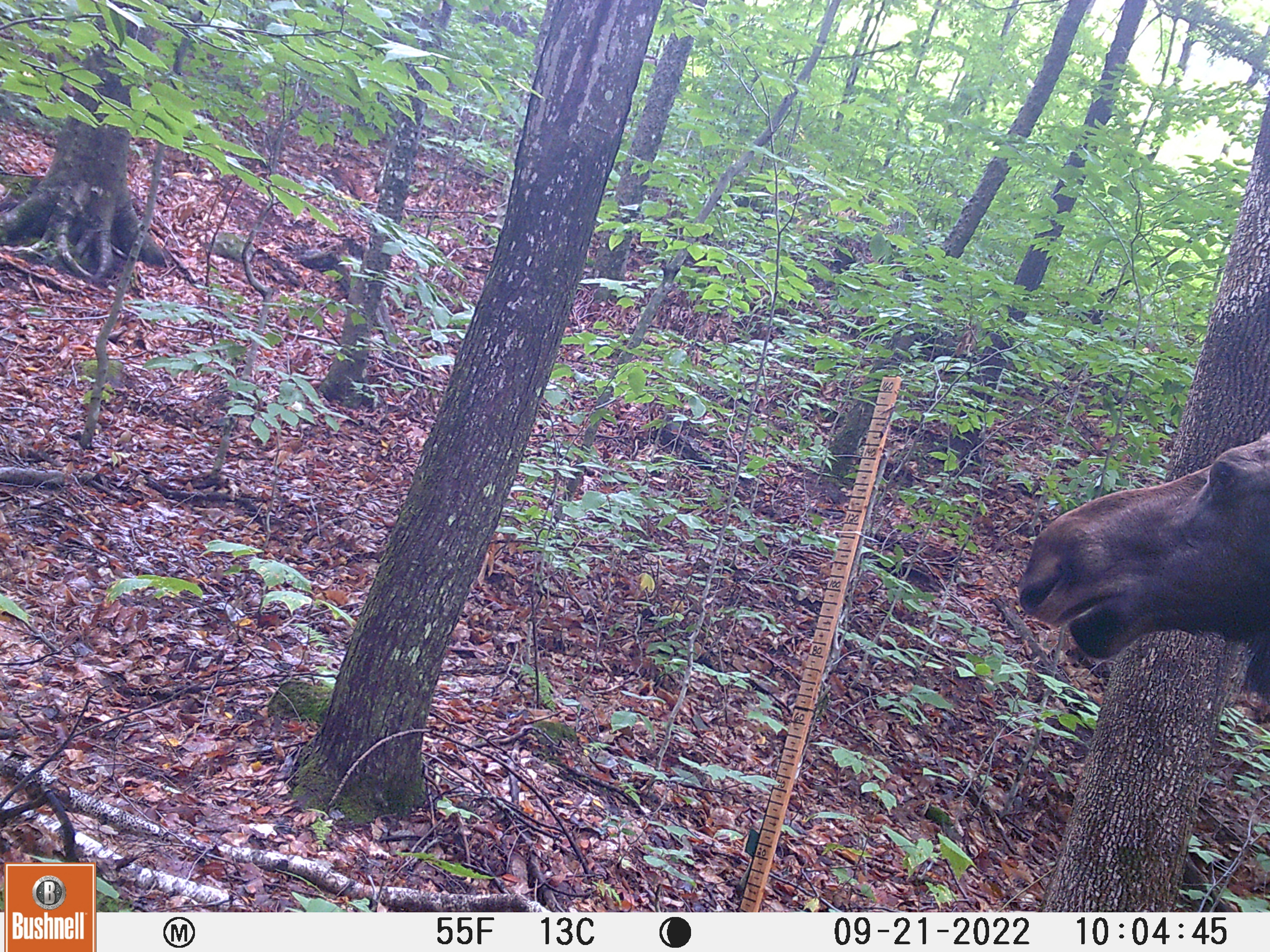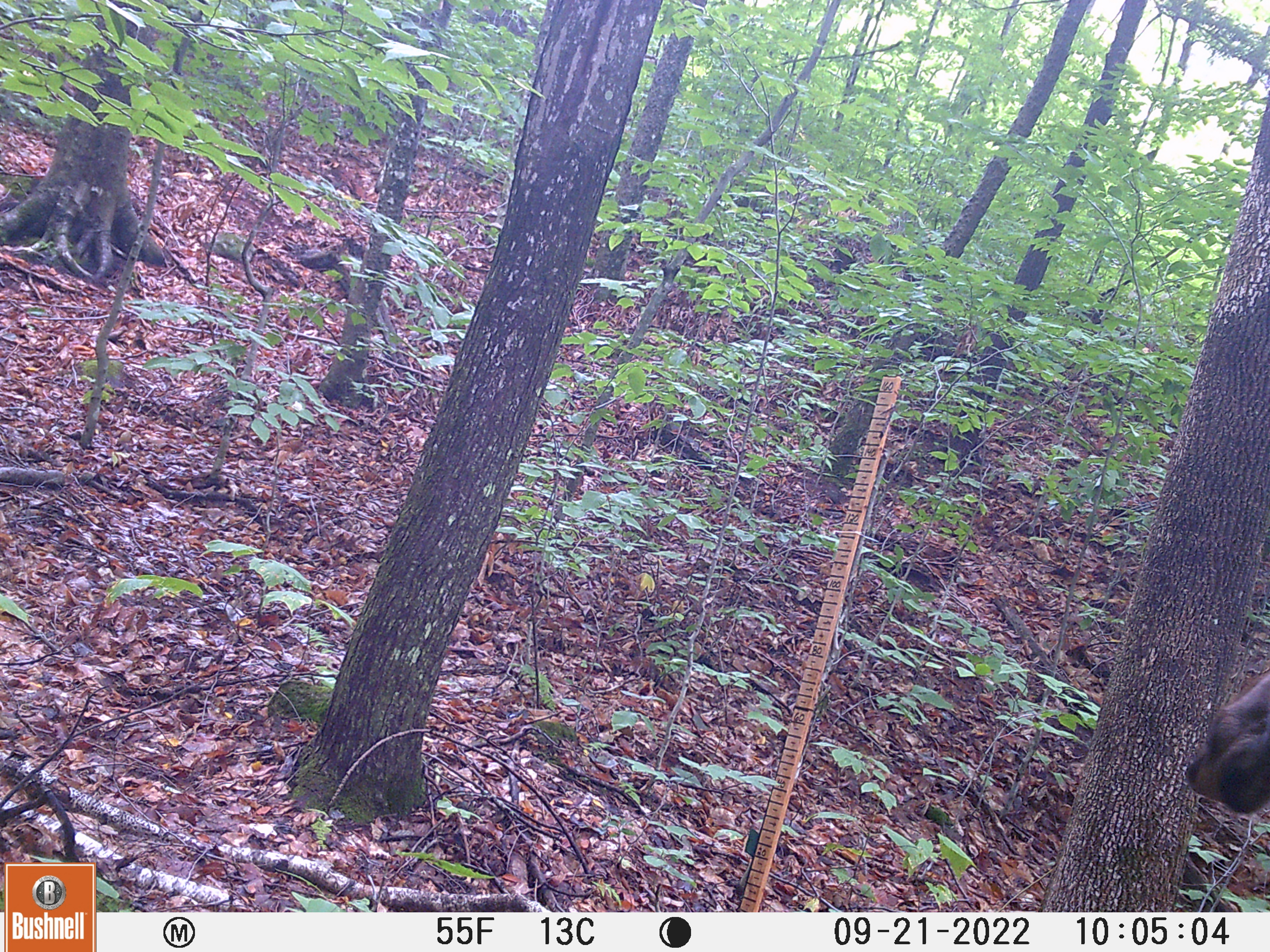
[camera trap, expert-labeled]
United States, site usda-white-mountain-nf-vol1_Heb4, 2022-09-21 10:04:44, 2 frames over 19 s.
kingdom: Animalia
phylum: Chordata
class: Mammalia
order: Artiodactyla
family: Cervidae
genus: Alces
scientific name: Alces alces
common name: moose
Moose (Alces alces).